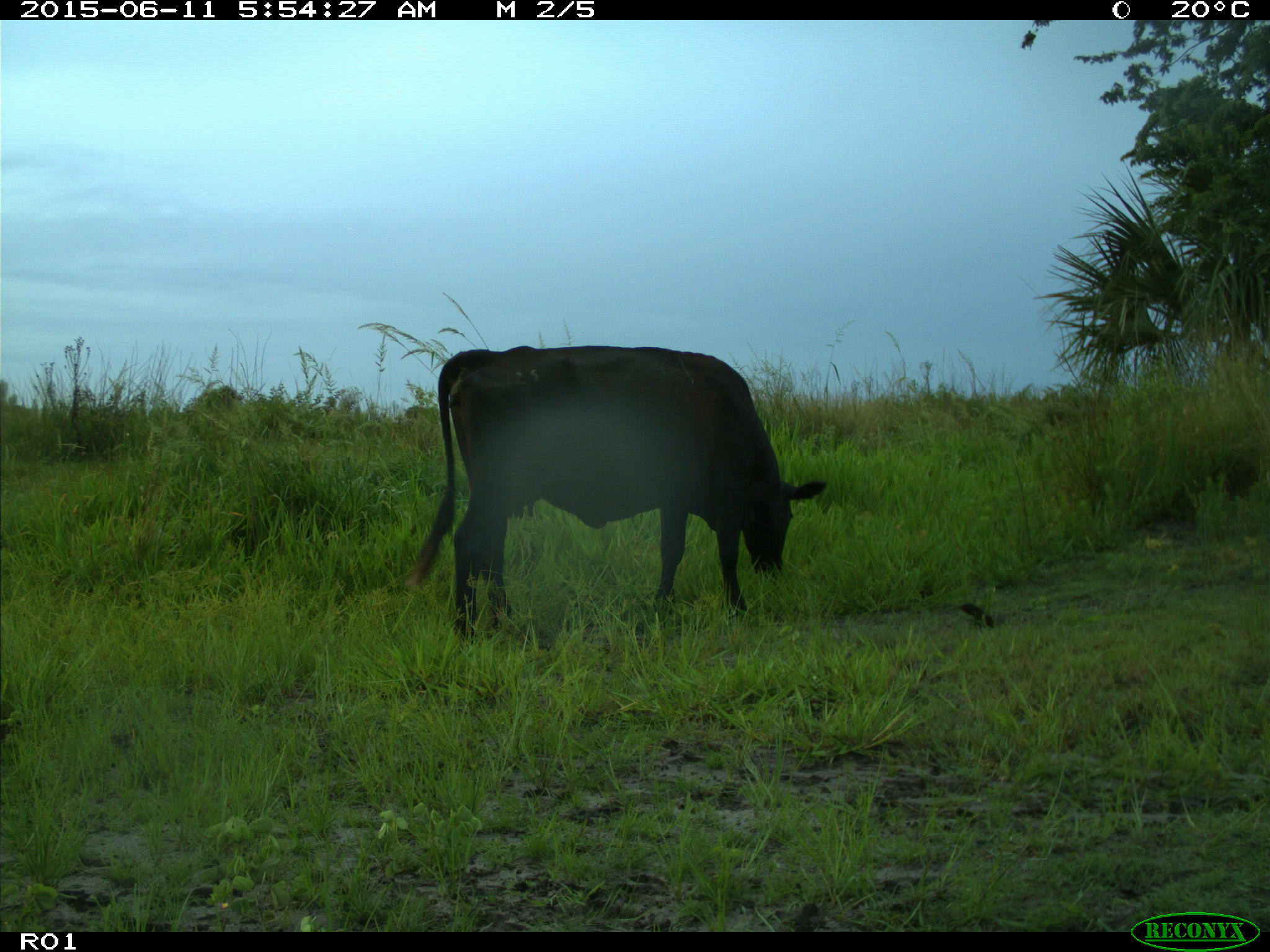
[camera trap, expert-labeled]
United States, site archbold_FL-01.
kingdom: Animalia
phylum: Chordata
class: Mammalia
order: Artiodactyla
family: Bovidae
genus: Bos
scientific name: Bos taurus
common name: domestic cow